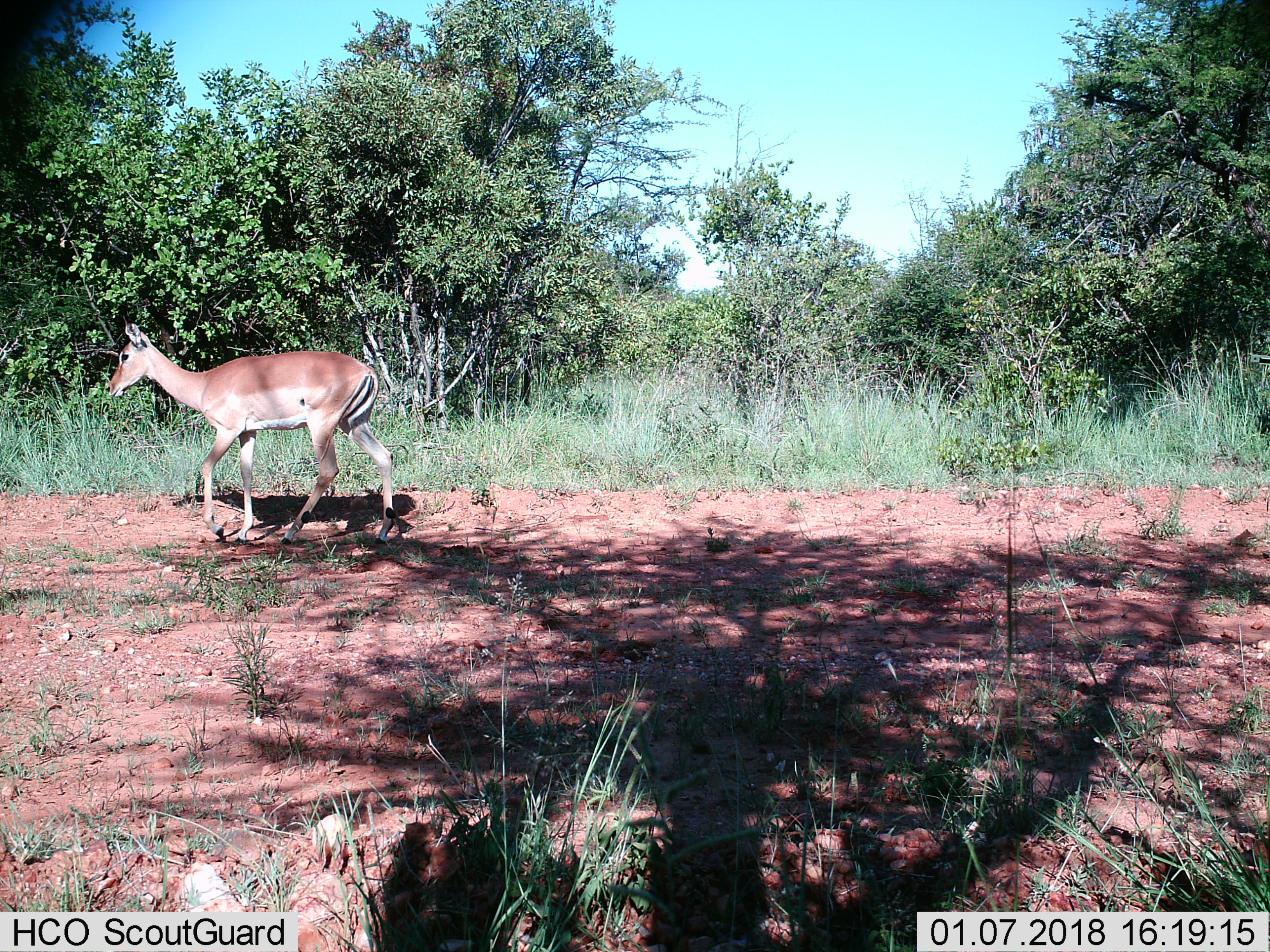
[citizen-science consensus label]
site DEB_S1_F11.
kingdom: Animalia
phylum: Chordata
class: Mammalia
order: Artiodactyla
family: Bovidae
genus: Aepyceros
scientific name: Aepyceros melampus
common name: impala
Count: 1.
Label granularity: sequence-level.